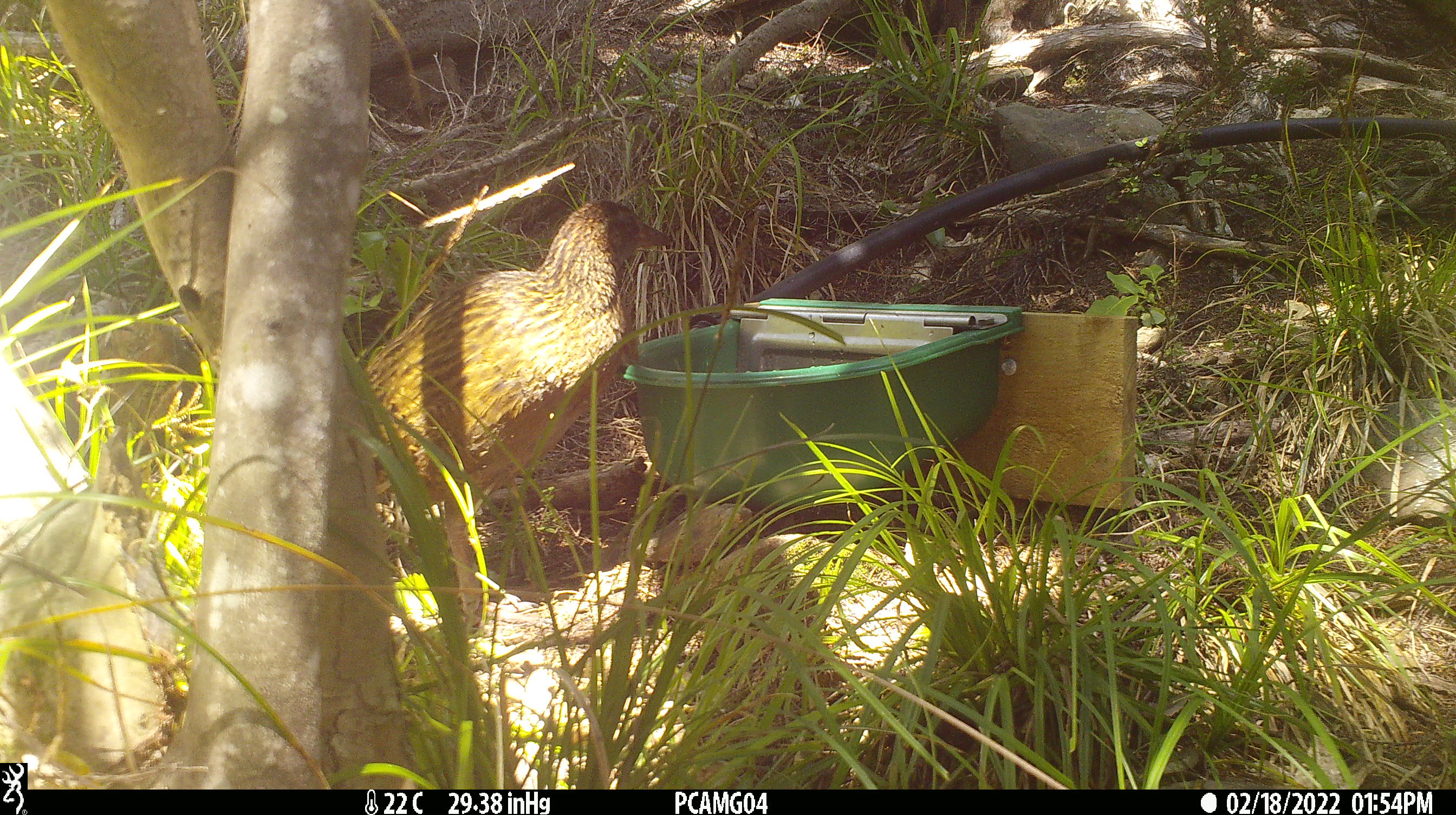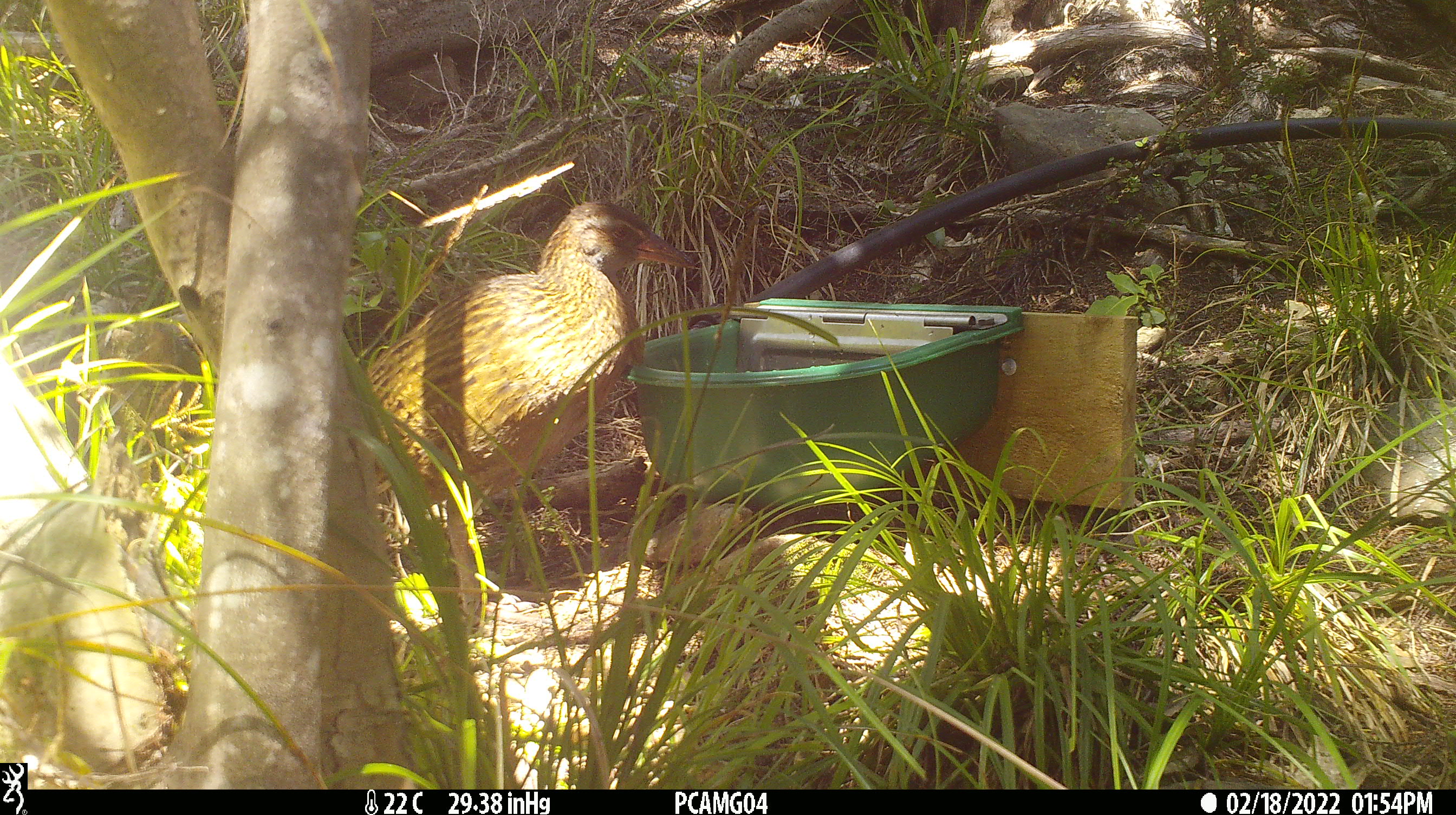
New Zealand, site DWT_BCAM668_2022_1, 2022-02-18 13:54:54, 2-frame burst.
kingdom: Animalia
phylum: Chordata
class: Aves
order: Gruiformes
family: Rallidae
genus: Gallirallus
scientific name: Gallirallus australis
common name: weka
Weka (Gallirallus australis).